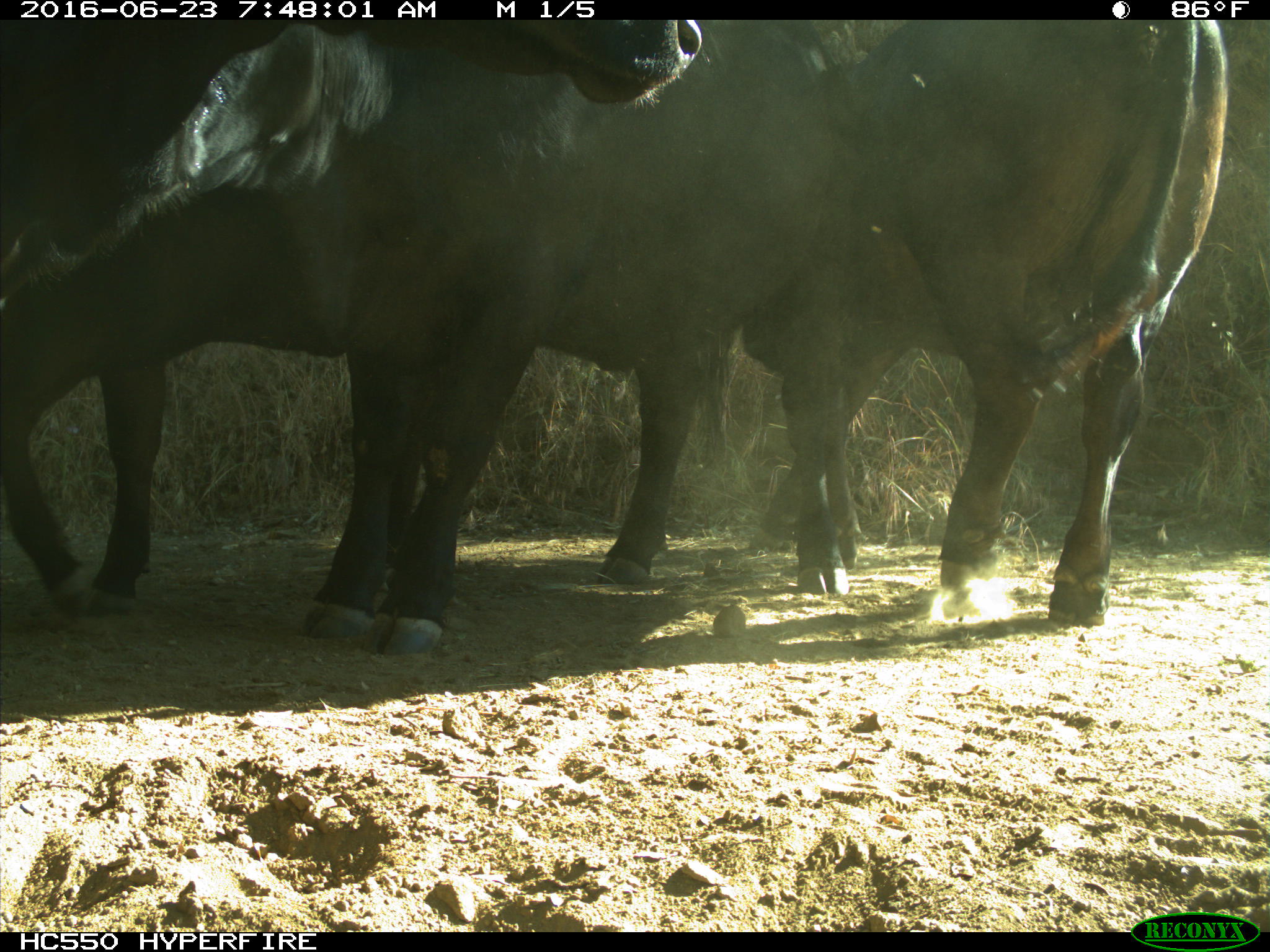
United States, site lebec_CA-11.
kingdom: Animalia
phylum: Chordata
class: Mammalia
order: Artiodactyla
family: Bovidae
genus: Bos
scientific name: Bos taurus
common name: domestic cow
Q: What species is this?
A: Bos taurus (domestic cow).